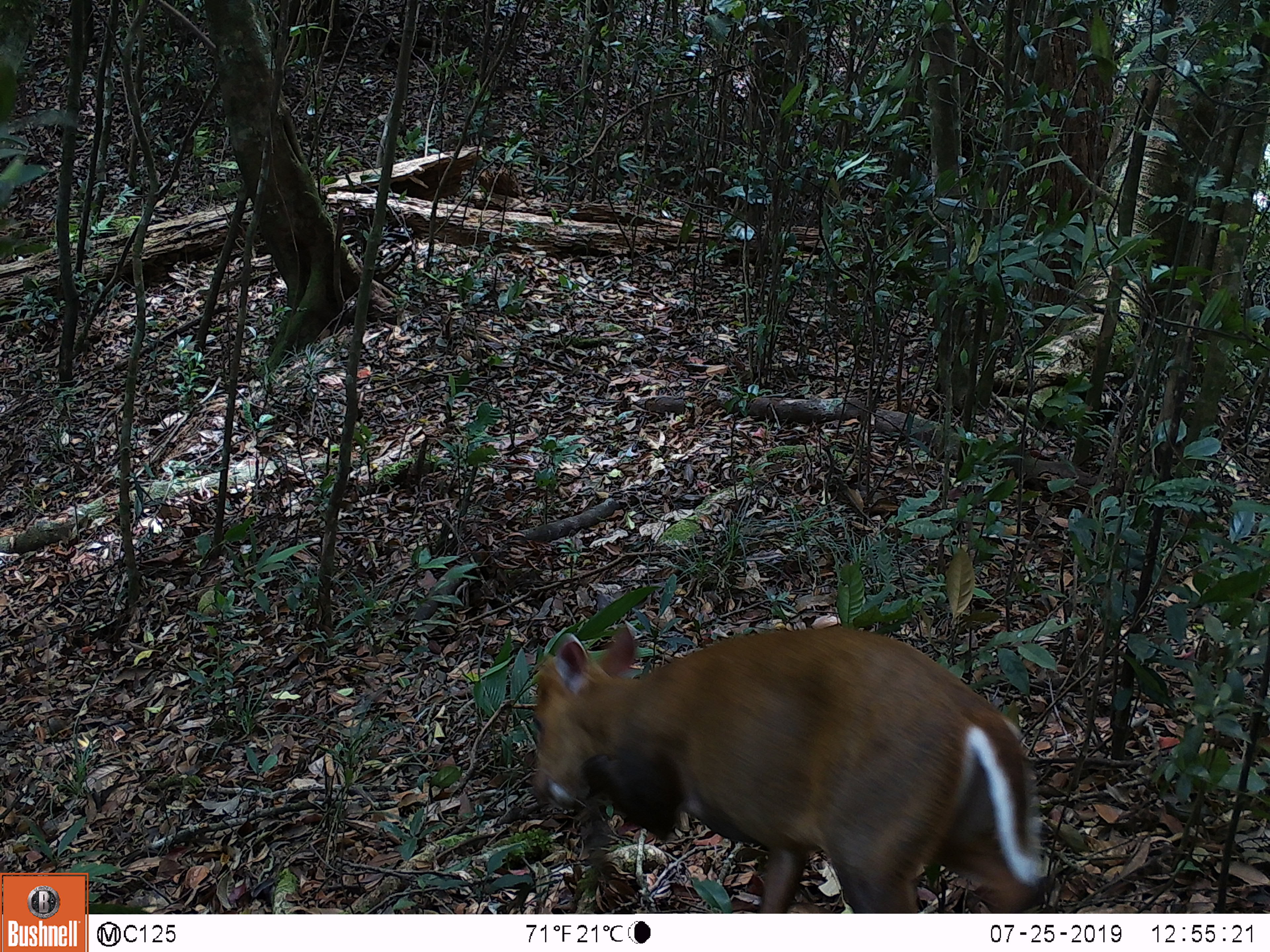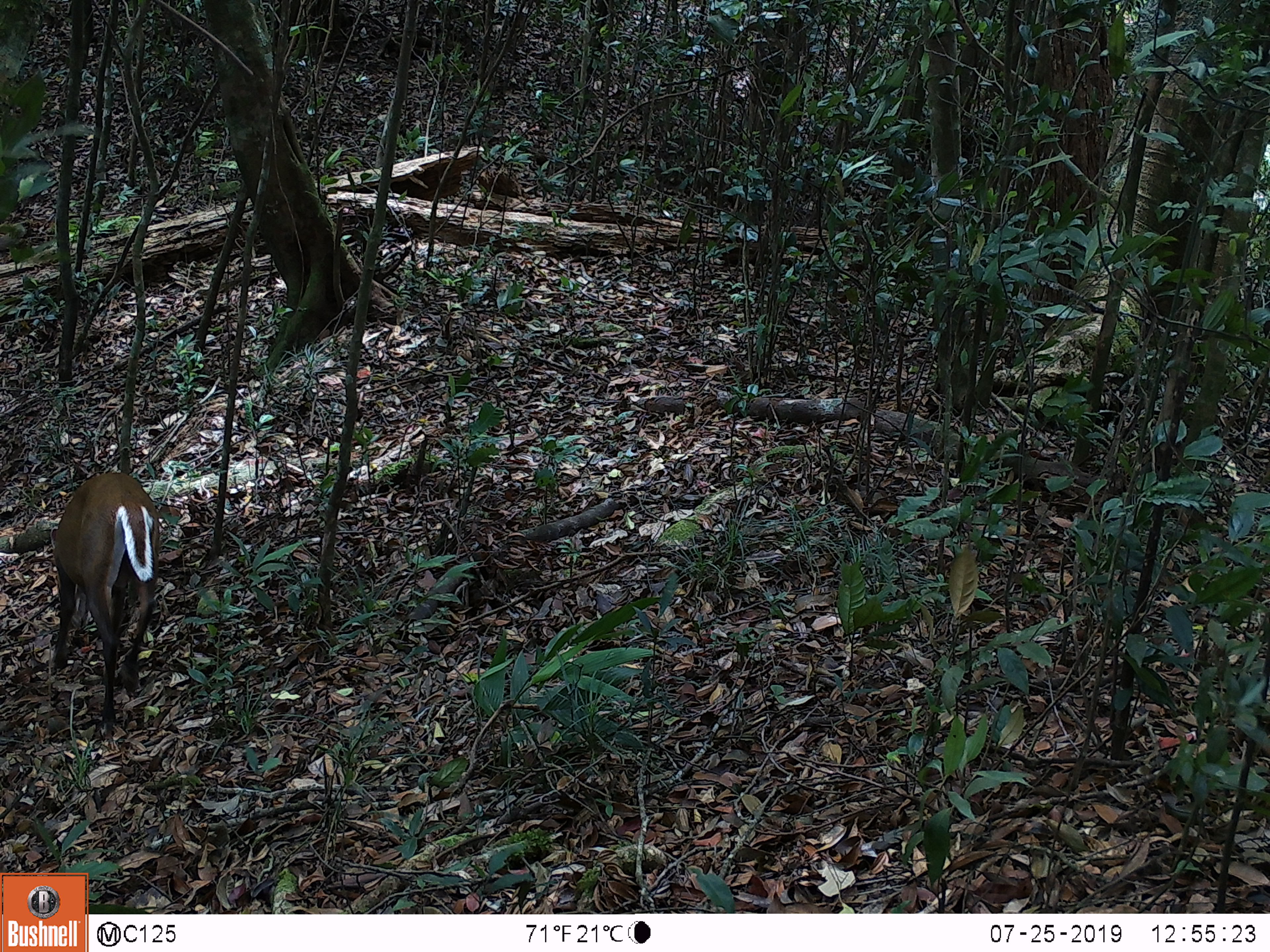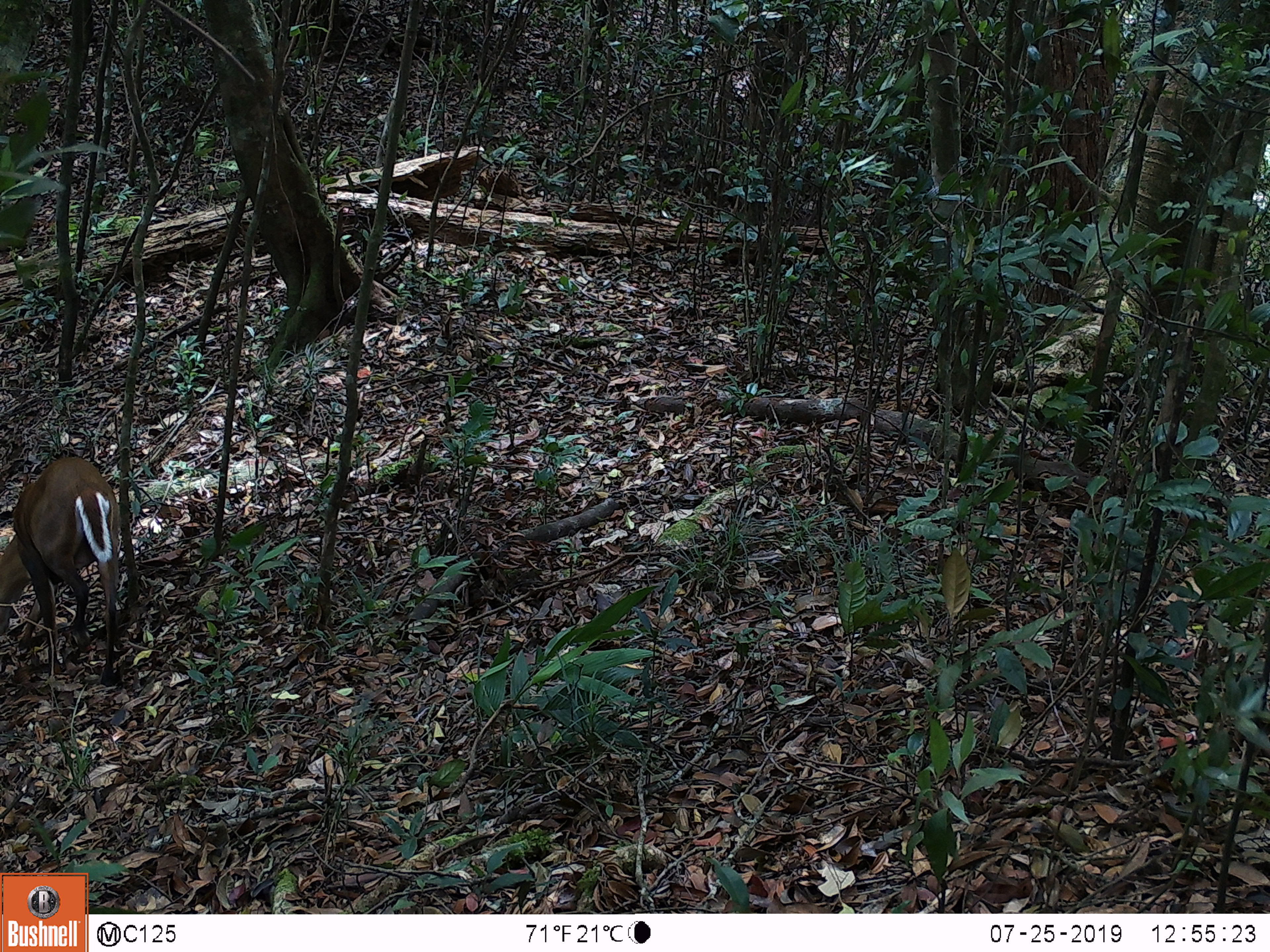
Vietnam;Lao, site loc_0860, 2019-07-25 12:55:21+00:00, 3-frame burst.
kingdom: Animalia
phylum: Chordata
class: Mammalia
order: Artiodactyla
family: Cervidae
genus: Muntiacus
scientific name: Muntiacus rooseveltorum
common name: roosevelt's muntjac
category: roosevelts muntjac group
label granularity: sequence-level